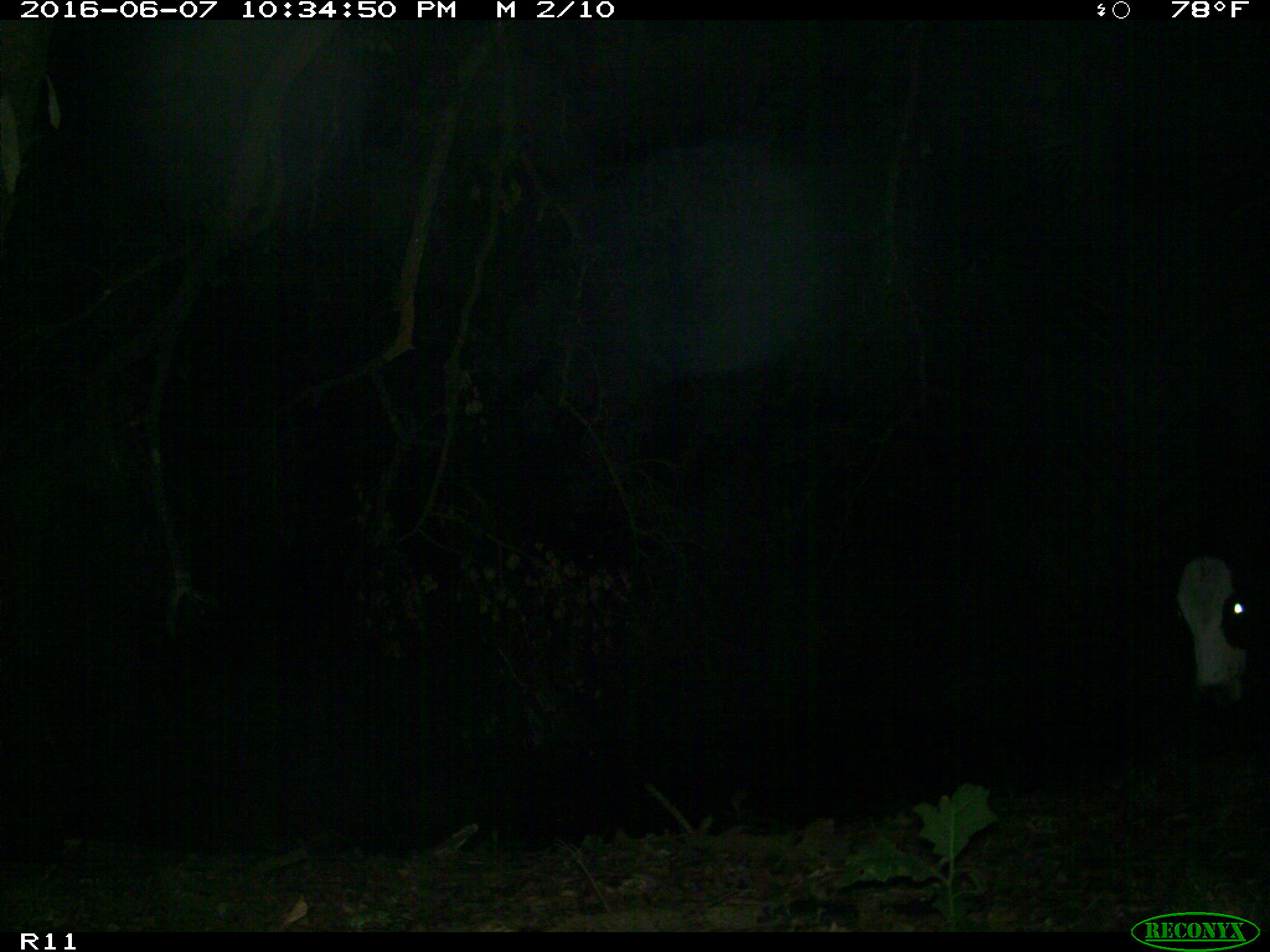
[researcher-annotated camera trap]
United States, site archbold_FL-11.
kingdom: Animalia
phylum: Chordata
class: Mammalia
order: Artiodactyla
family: Bovidae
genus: Bos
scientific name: Bos taurus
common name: domestic cow